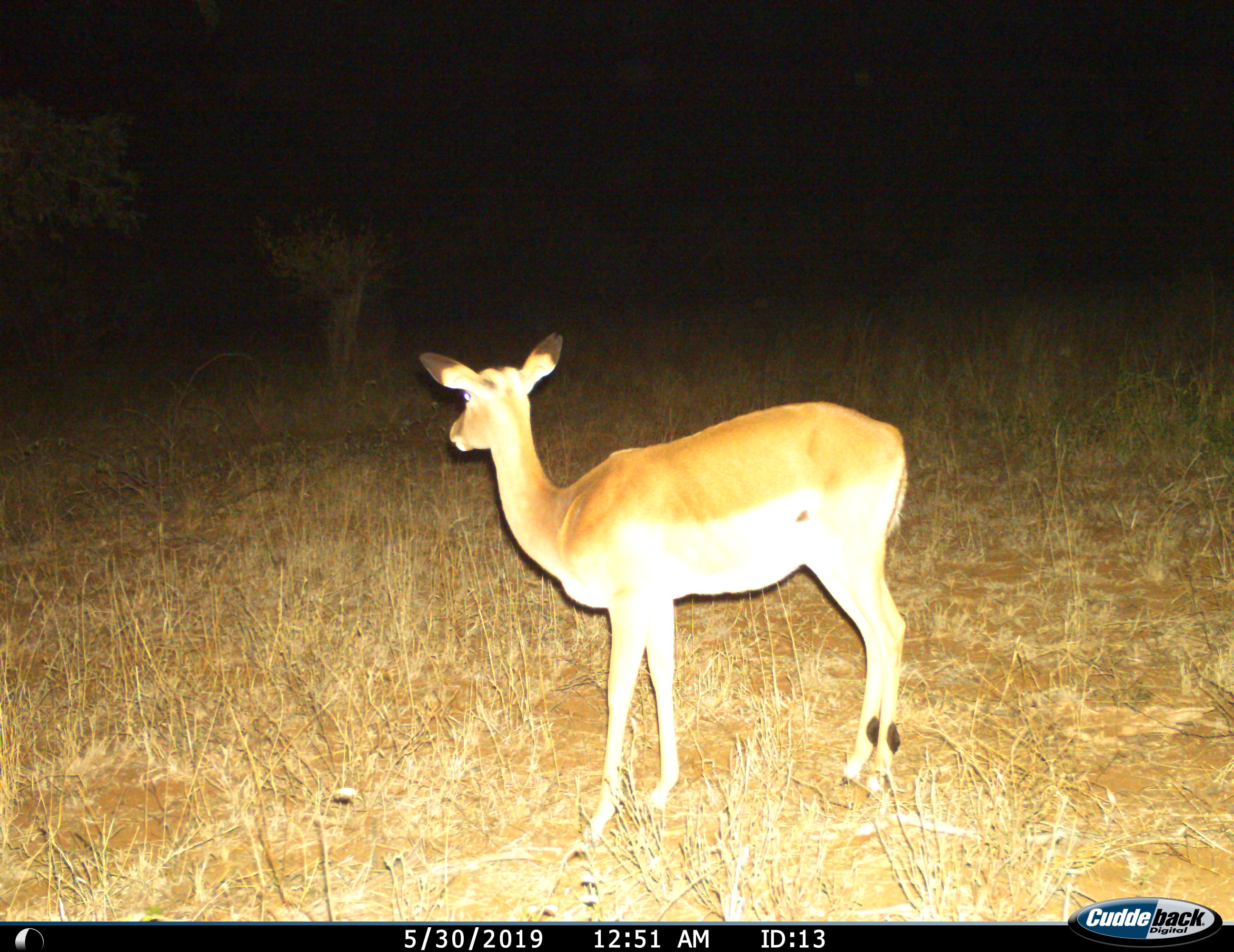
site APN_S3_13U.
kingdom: Animalia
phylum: Chordata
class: Mammalia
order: Artiodactyla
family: Bovidae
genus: Aepyceros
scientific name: Aepyceros melampus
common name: impala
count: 1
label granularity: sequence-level